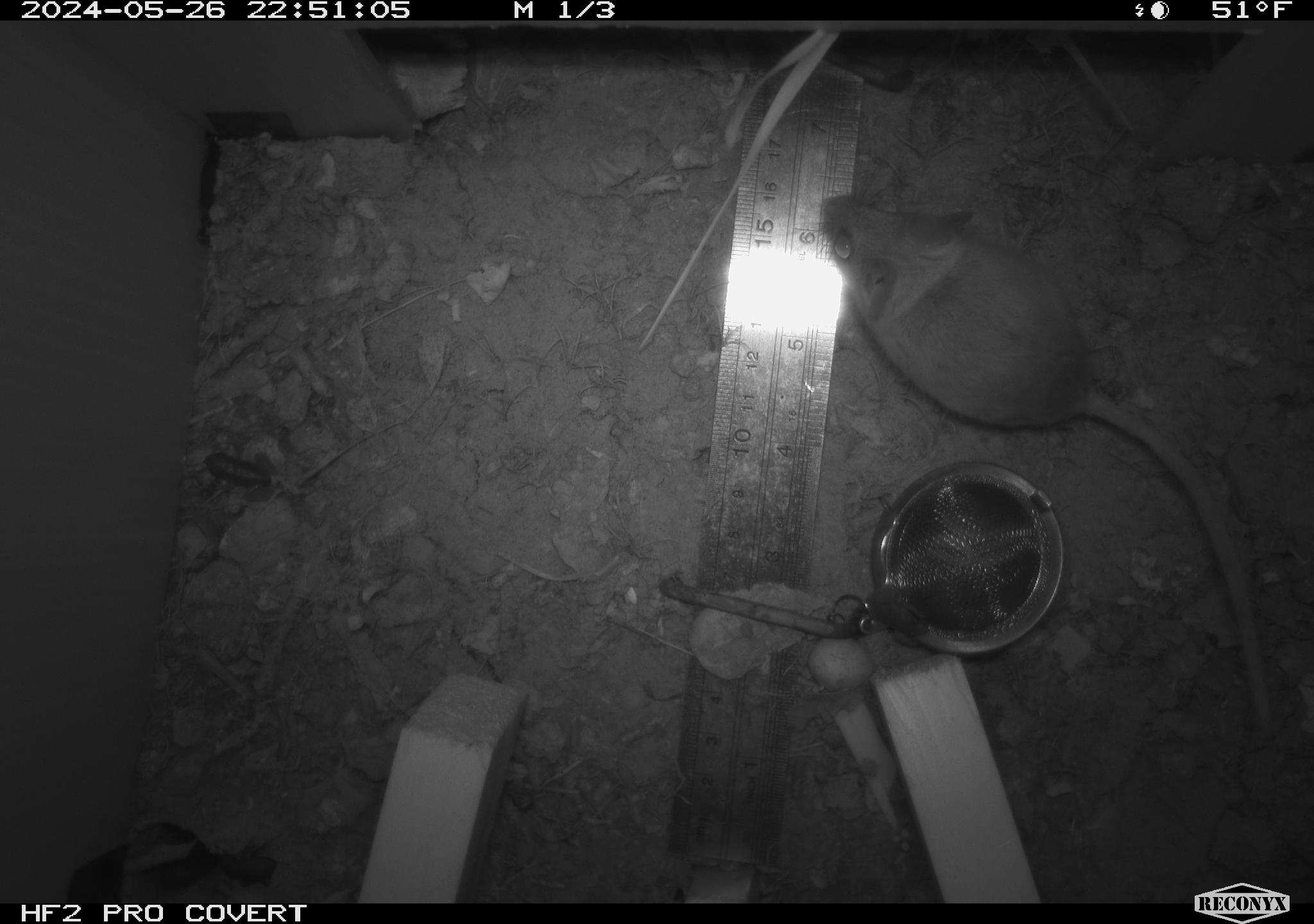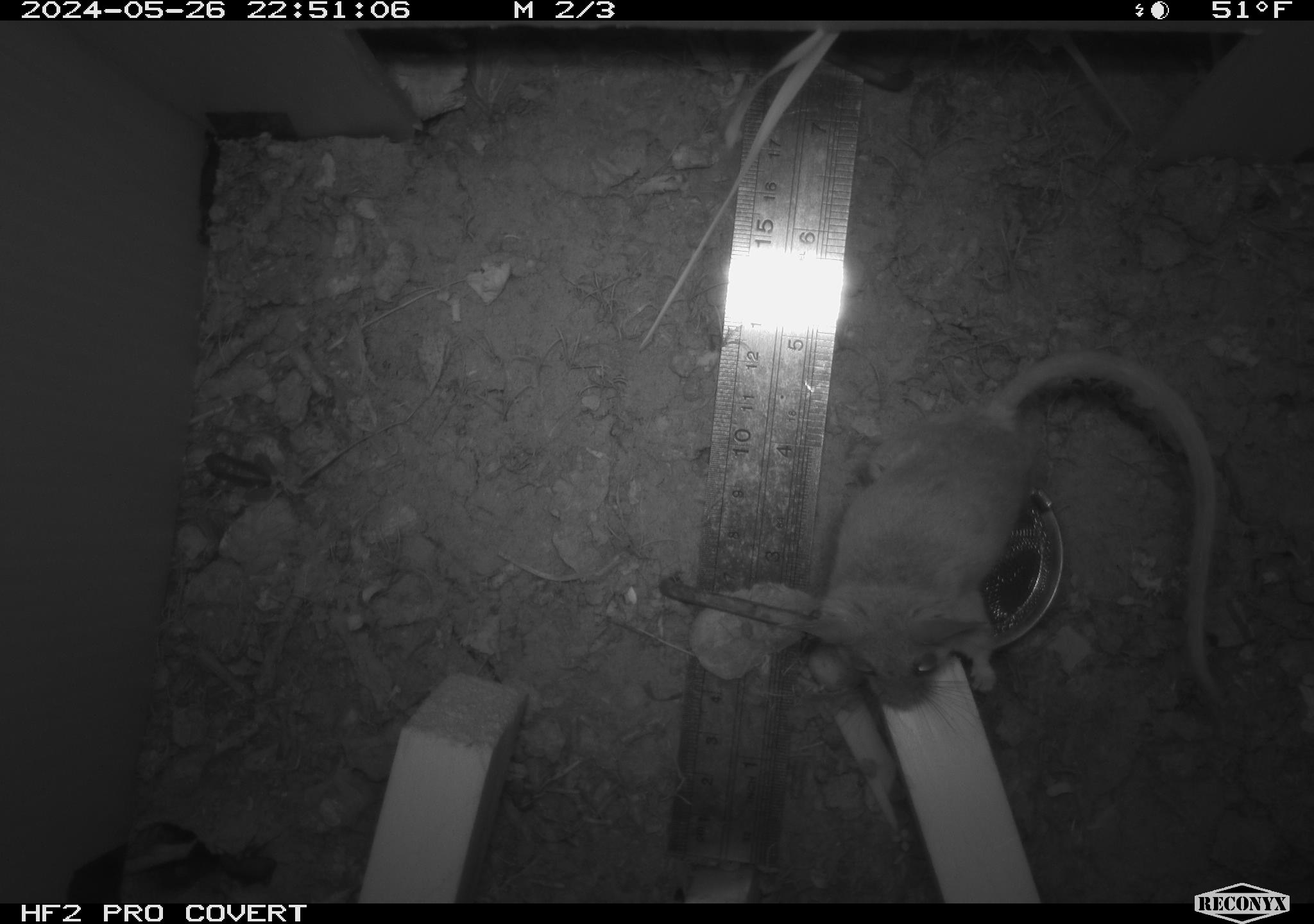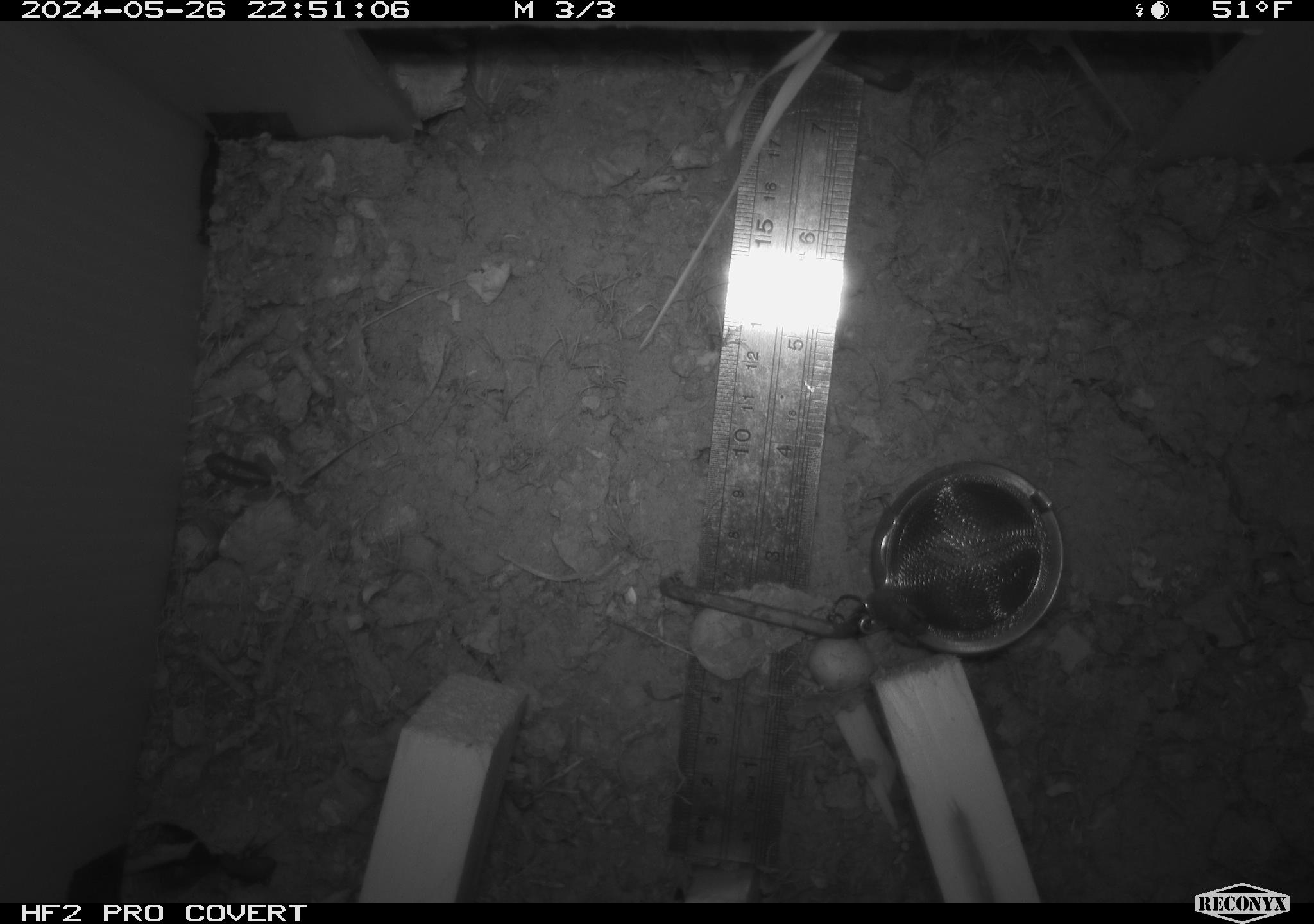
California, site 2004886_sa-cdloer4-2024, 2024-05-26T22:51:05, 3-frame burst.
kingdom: Animalia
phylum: Chordata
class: Mammalia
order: Rodentia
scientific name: Rodentia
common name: mouse species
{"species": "mouse species (Rodentia)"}